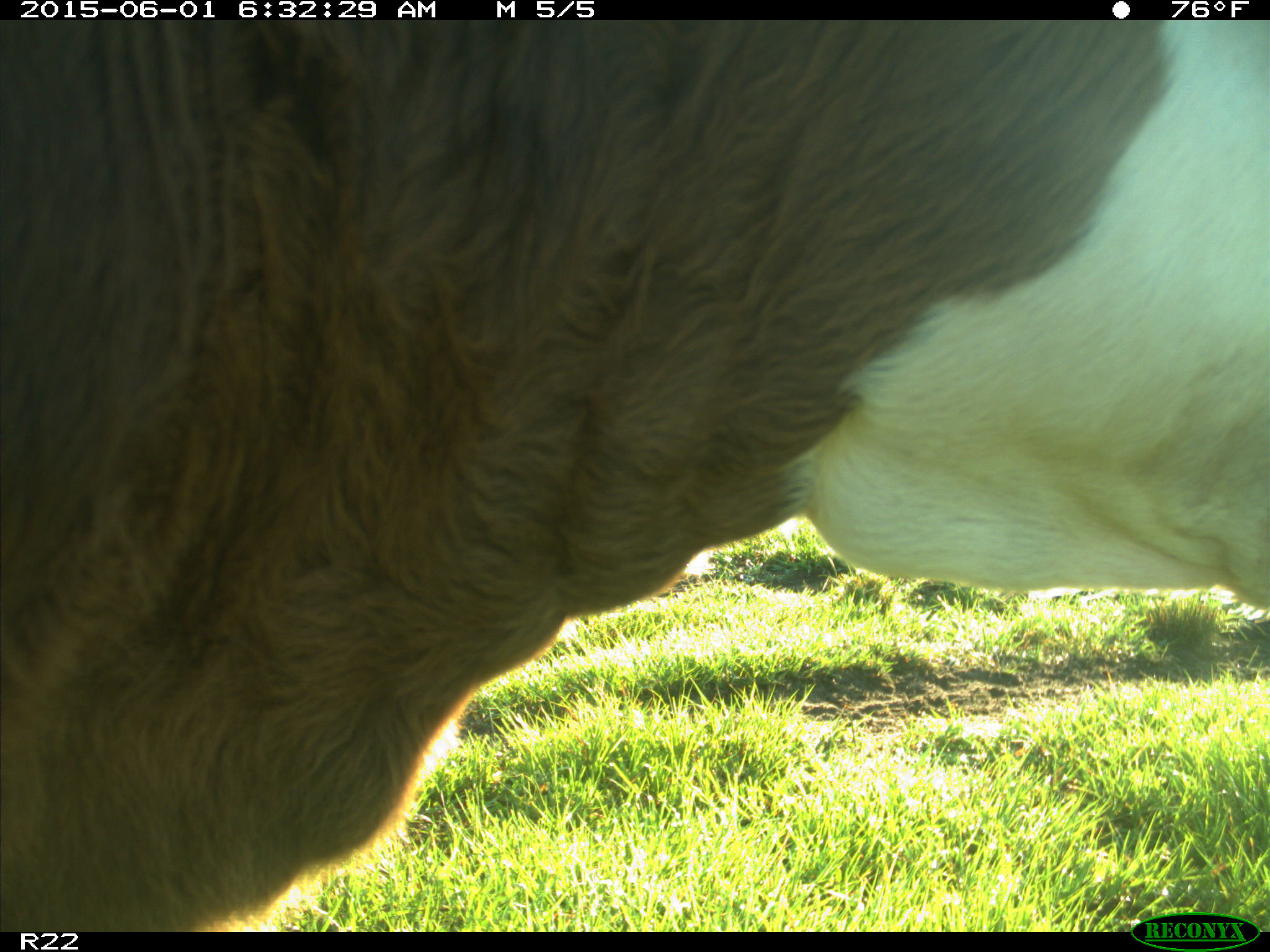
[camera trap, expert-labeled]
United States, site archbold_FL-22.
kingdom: Animalia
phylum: Chordata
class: Mammalia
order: Artiodactyla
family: Bovidae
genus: Bos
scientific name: Bos taurus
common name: domestic cow